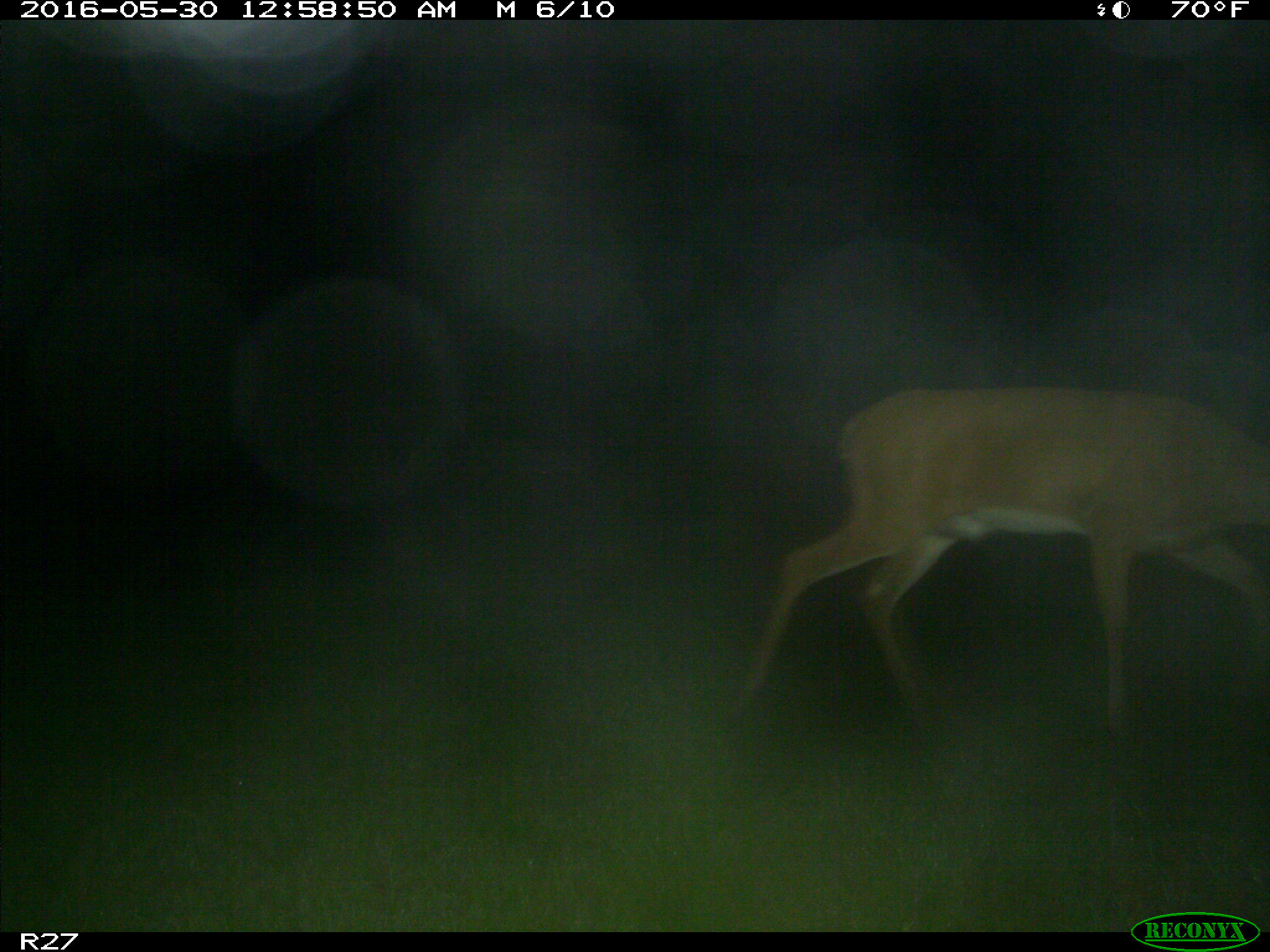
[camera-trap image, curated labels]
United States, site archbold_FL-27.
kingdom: Animalia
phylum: Chordata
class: Mammalia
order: Artiodactyla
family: Cervidae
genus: Odocoileus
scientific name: Odocoileus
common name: deer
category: unidentified deer